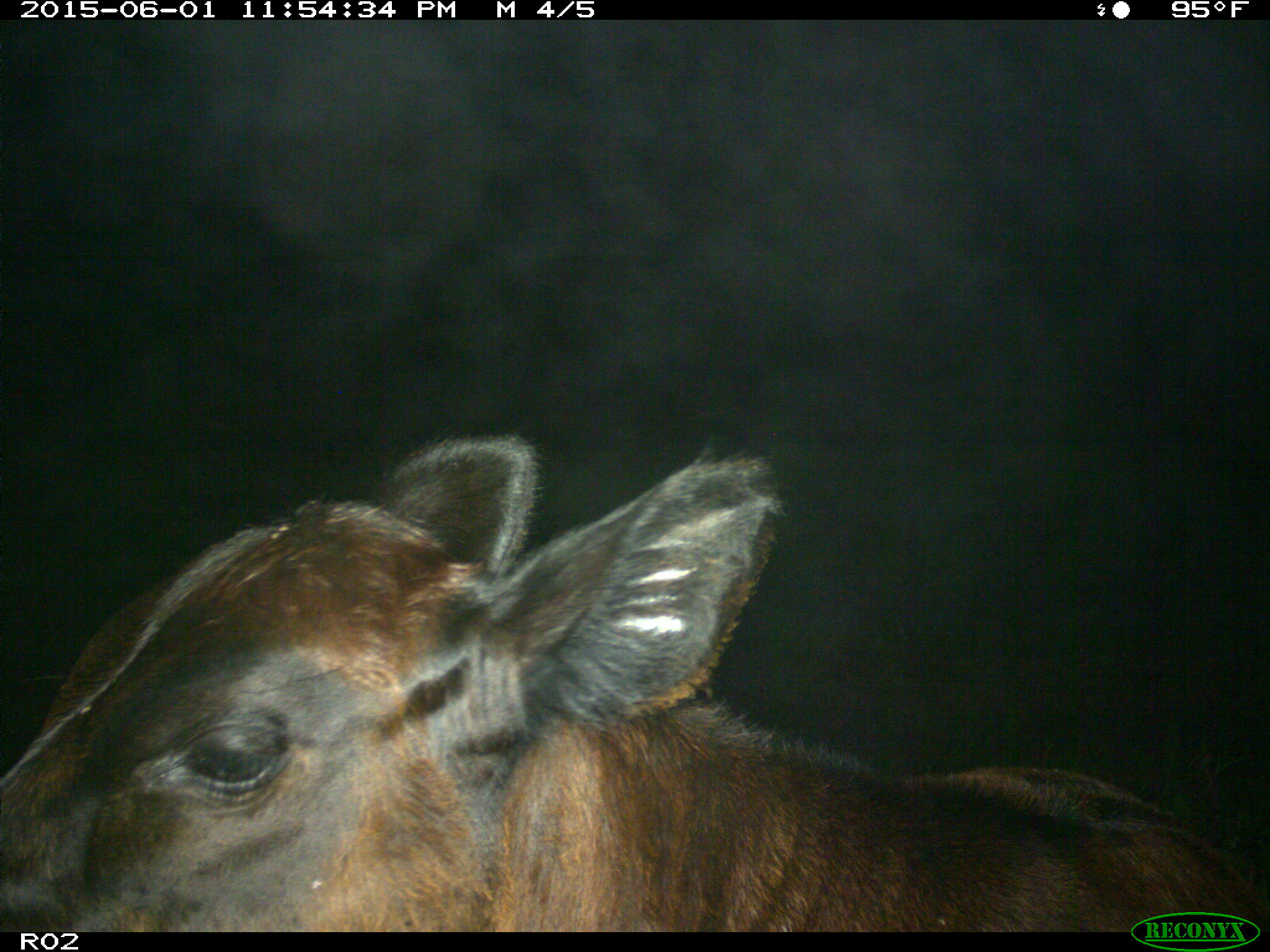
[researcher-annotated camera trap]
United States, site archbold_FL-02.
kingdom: Animalia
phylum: Chordata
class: Mammalia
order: Artiodactyla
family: Bovidae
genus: Bos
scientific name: Bos taurus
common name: domestic cow